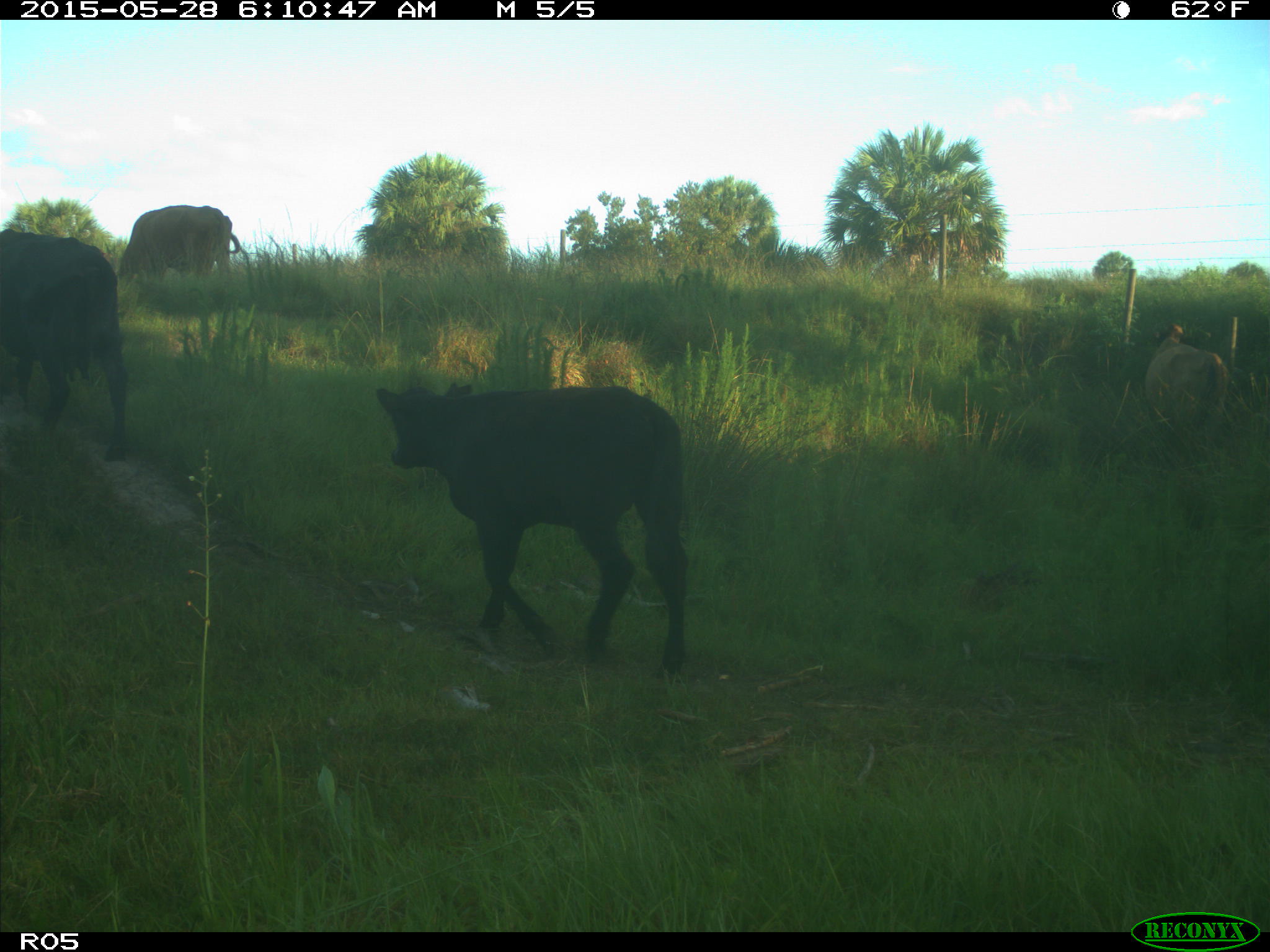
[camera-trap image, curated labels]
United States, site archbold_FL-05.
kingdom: Animalia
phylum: Chordata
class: Mammalia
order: Artiodactyla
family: Bovidae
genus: Bos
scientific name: Bos taurus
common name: domestic cow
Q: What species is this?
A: Bos taurus (domestic cow).